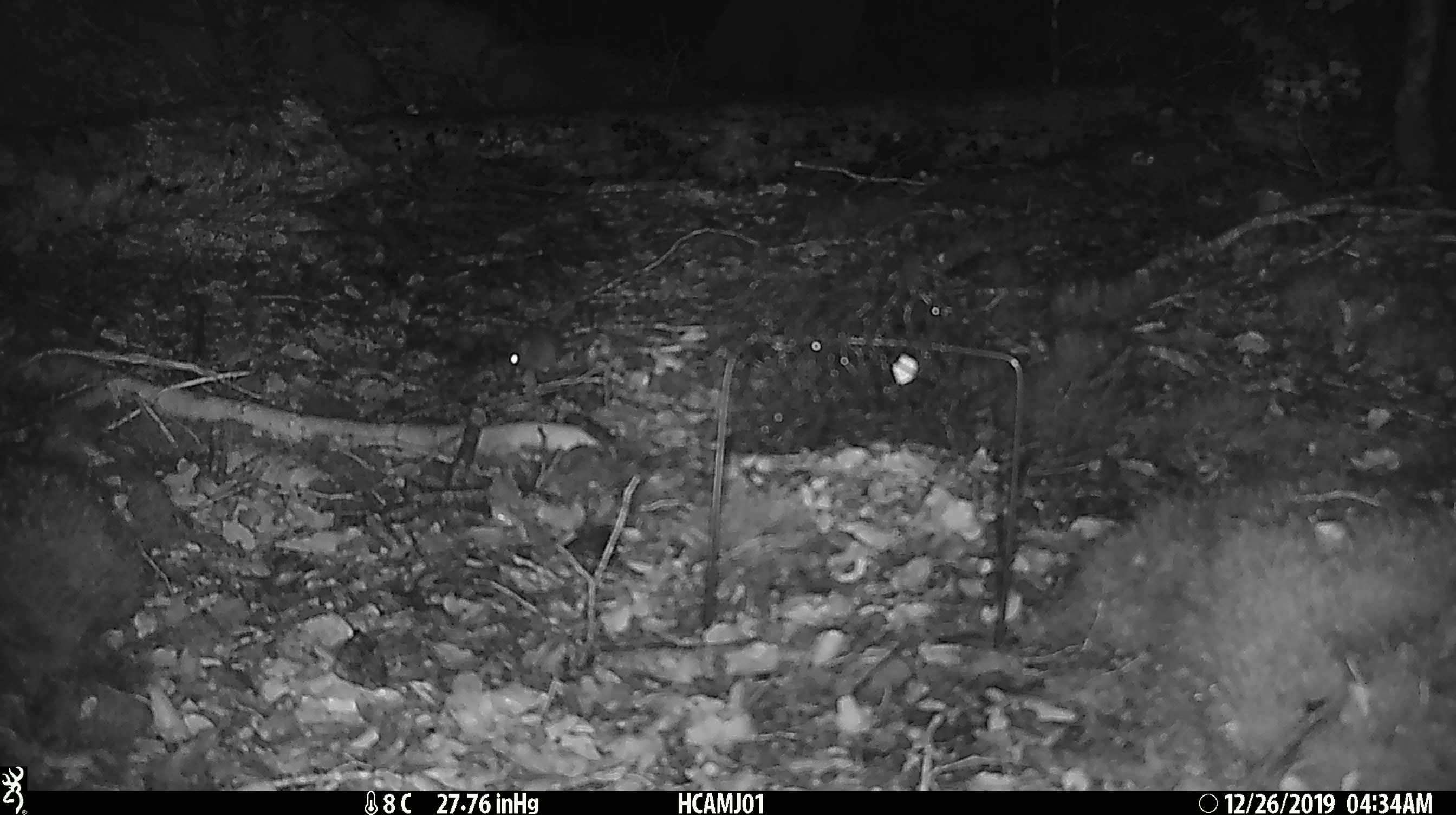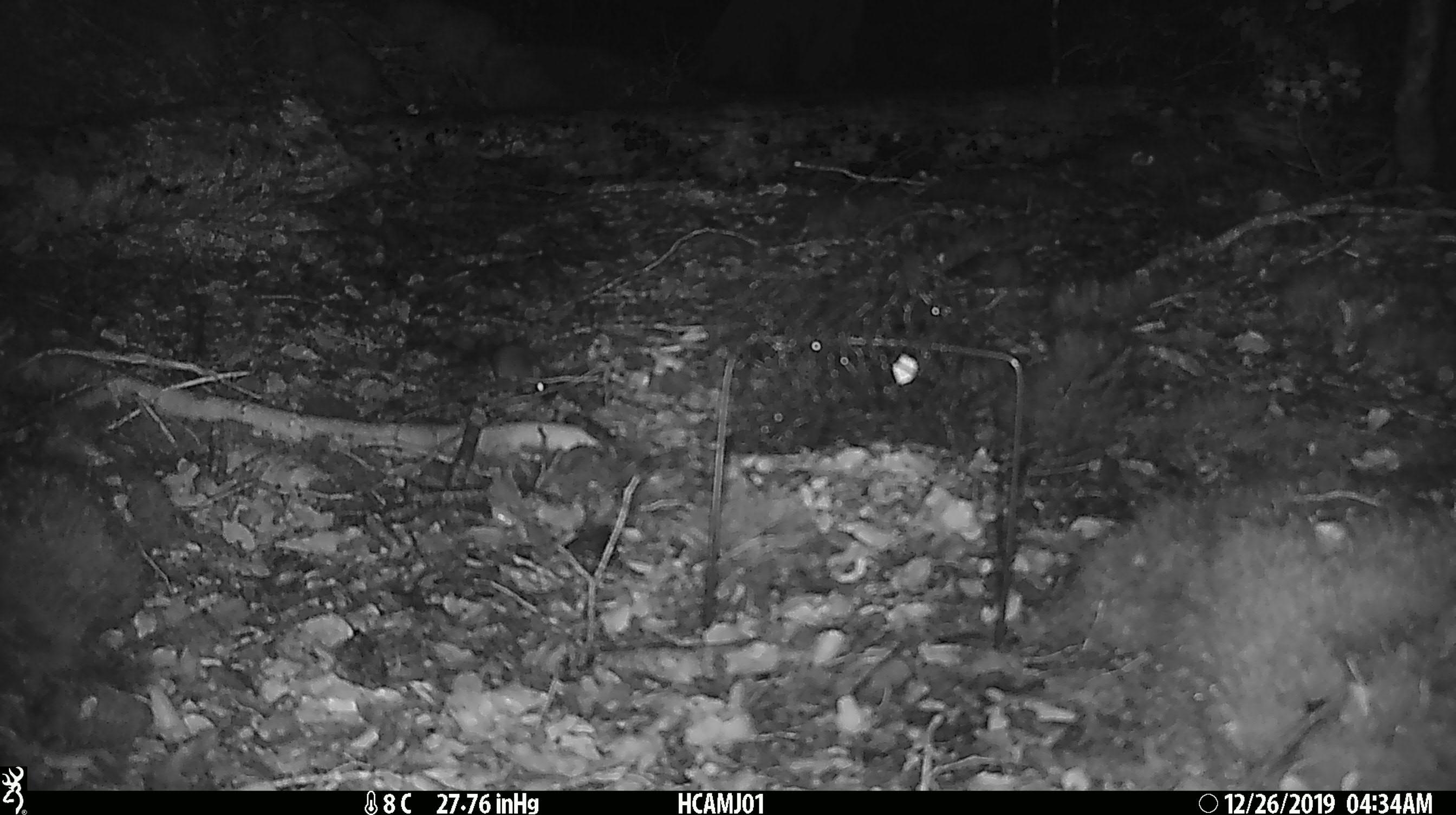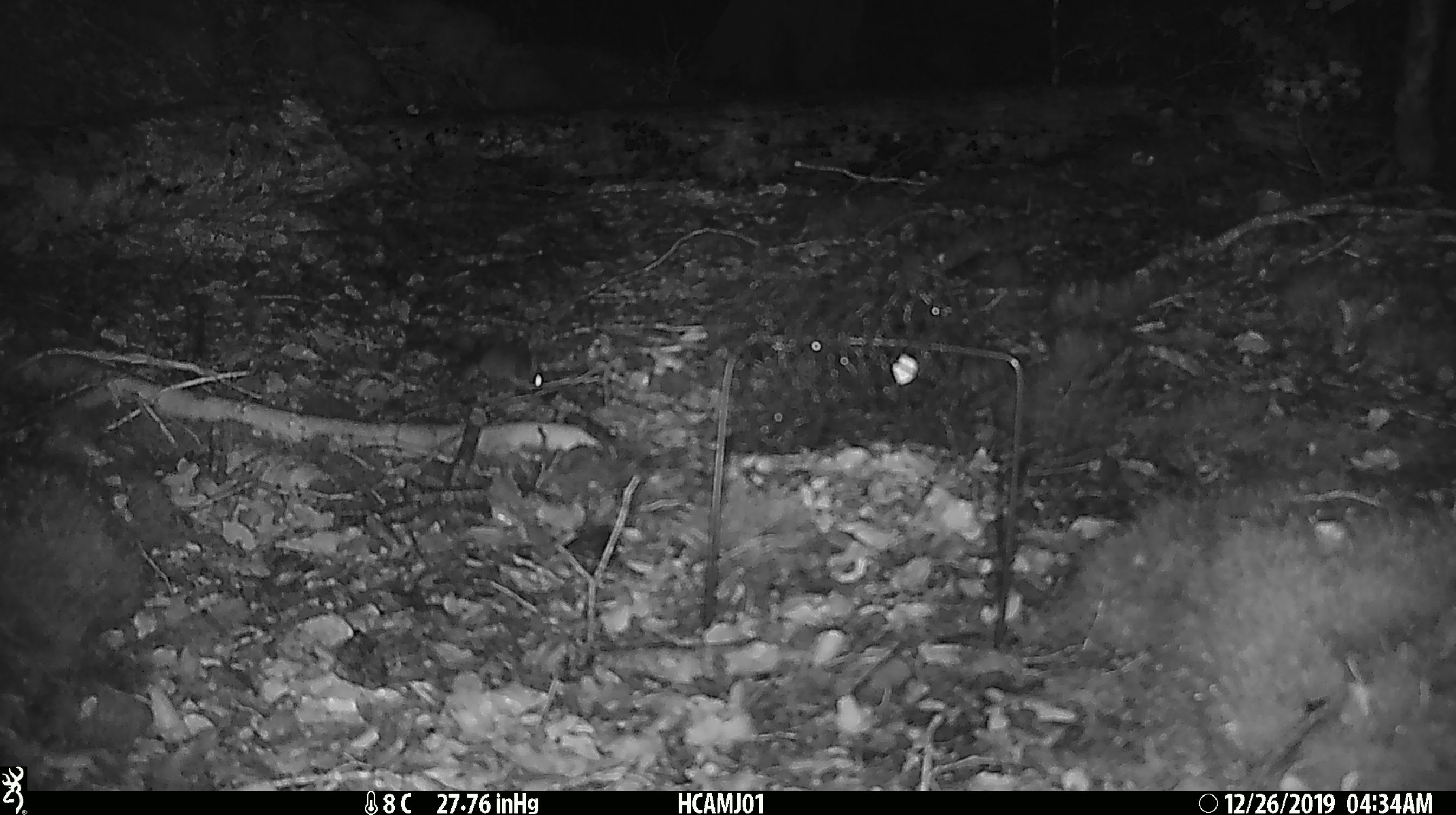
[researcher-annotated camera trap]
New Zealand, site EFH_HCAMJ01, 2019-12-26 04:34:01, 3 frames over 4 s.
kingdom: Animalia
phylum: Chordata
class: Mammalia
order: Rodentia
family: Muridae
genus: Mus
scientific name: Mus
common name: mouse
Mouse (Mus).